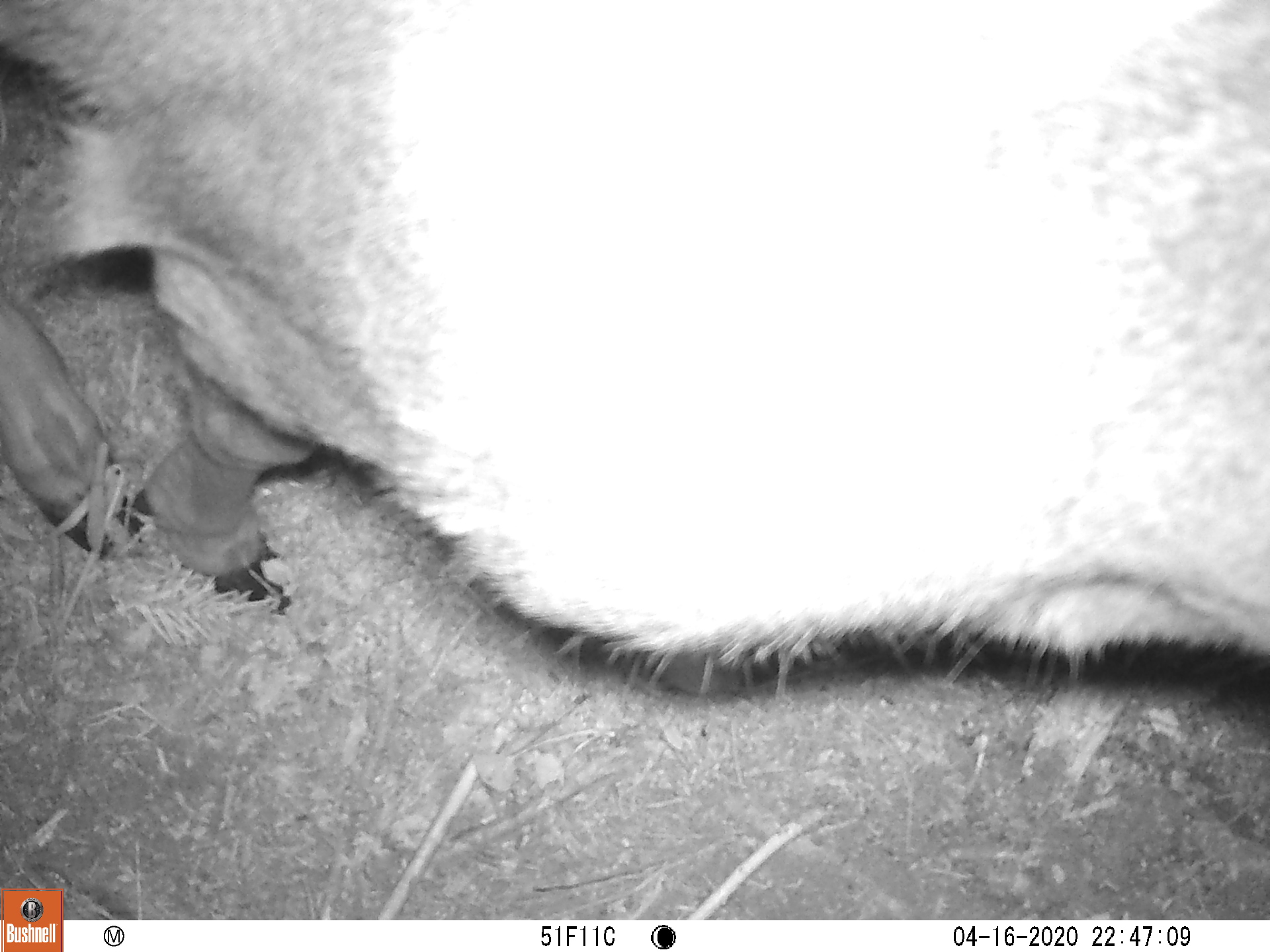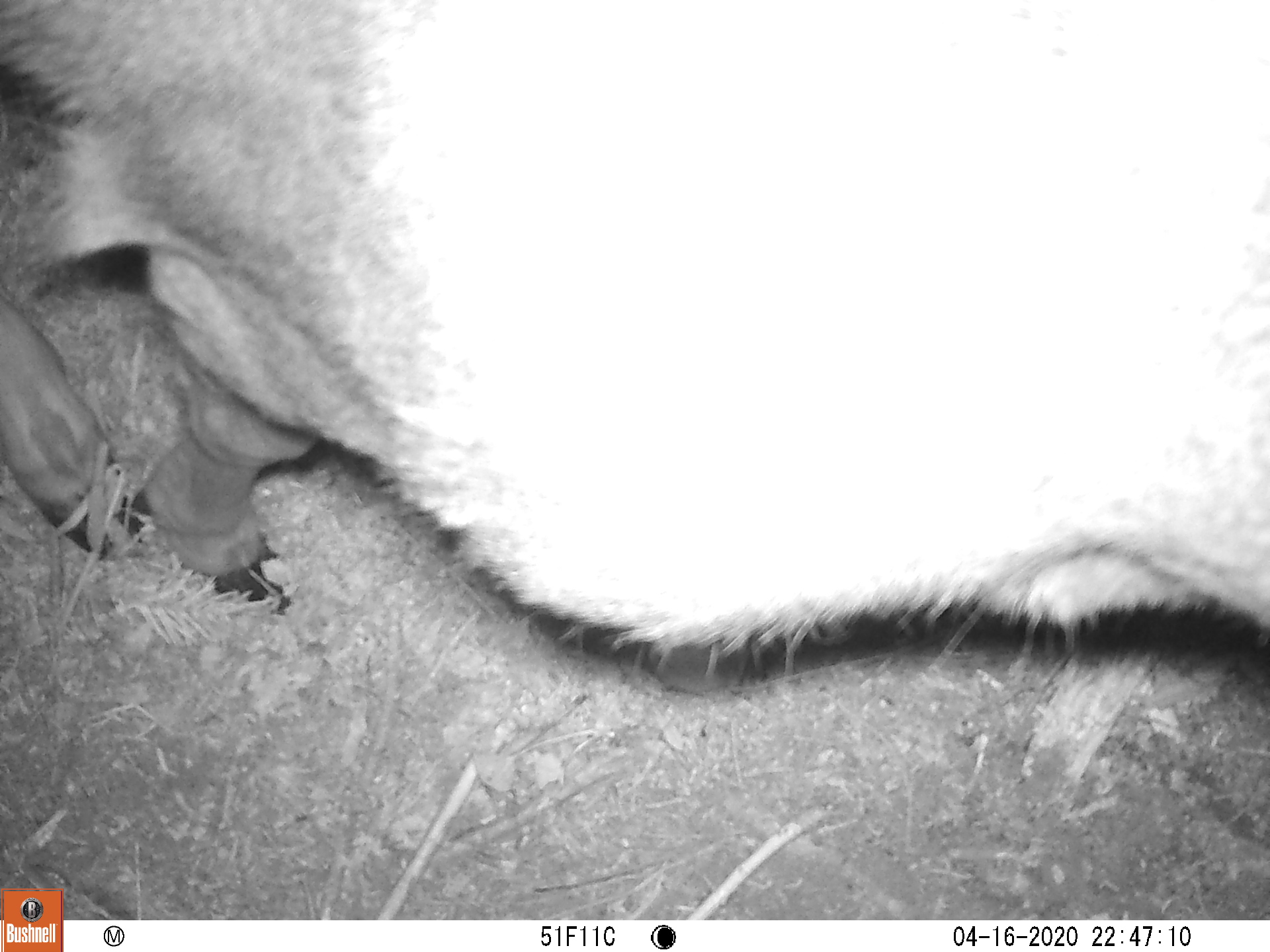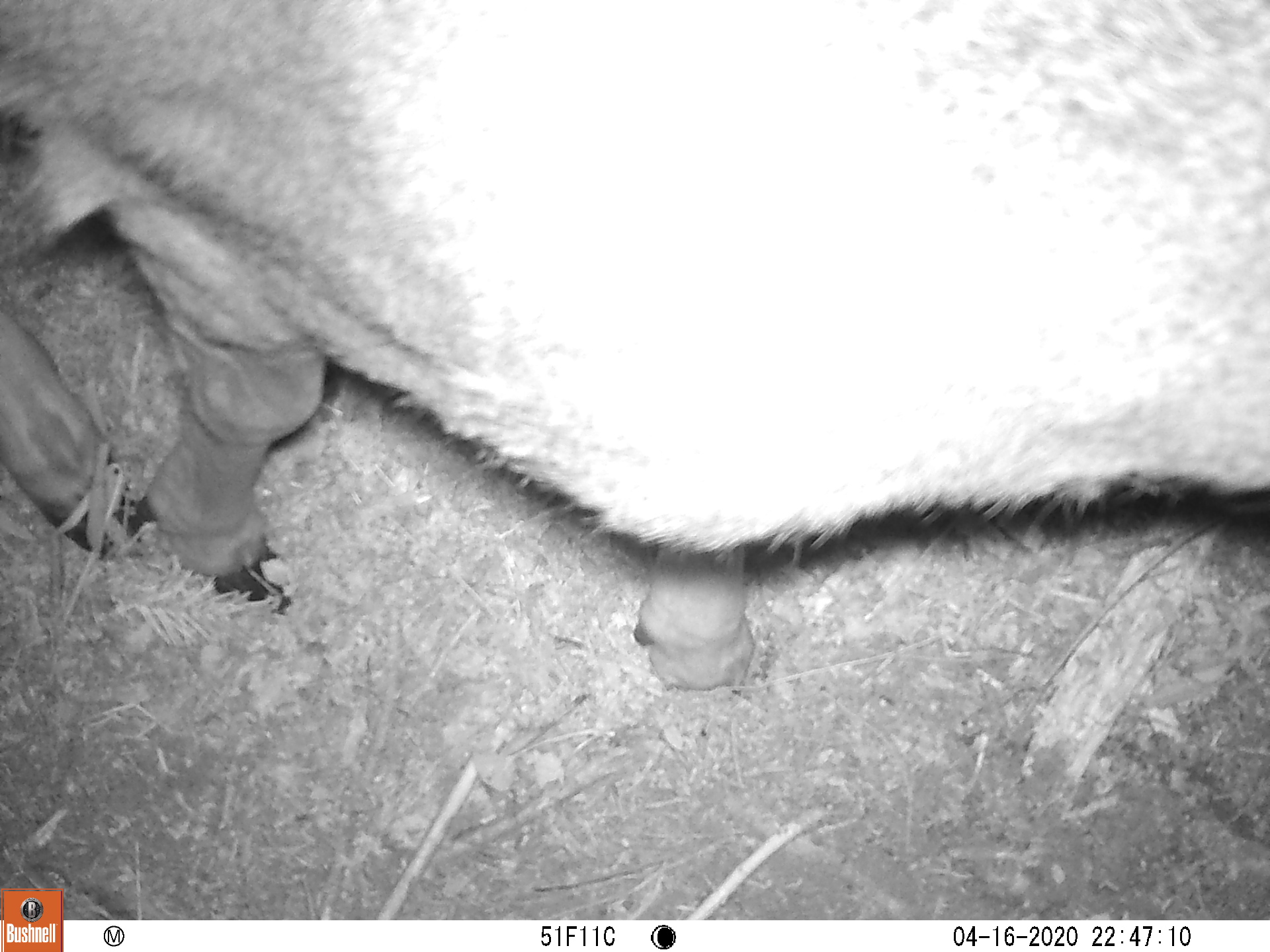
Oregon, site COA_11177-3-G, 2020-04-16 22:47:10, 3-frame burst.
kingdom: Animalia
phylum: Chordata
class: Mammalia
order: Artiodactyla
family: Cervidae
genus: Odocoileus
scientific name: Odocoileus hemionus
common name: black-tailed deer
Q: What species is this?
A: Black-tailed deer (Odocoileus hemionus).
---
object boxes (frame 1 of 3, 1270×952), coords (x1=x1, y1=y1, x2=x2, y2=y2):
black-tailed deer: (x1=0, y1=1, x2=1259, y2=673)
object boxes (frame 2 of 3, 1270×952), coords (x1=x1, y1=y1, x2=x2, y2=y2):
black-tailed deer: (x1=5, y1=0, x2=1259, y2=661)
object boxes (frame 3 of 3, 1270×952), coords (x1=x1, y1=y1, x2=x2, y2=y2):
black-tailed deer: (x1=5, y1=3, x2=1259, y2=695)